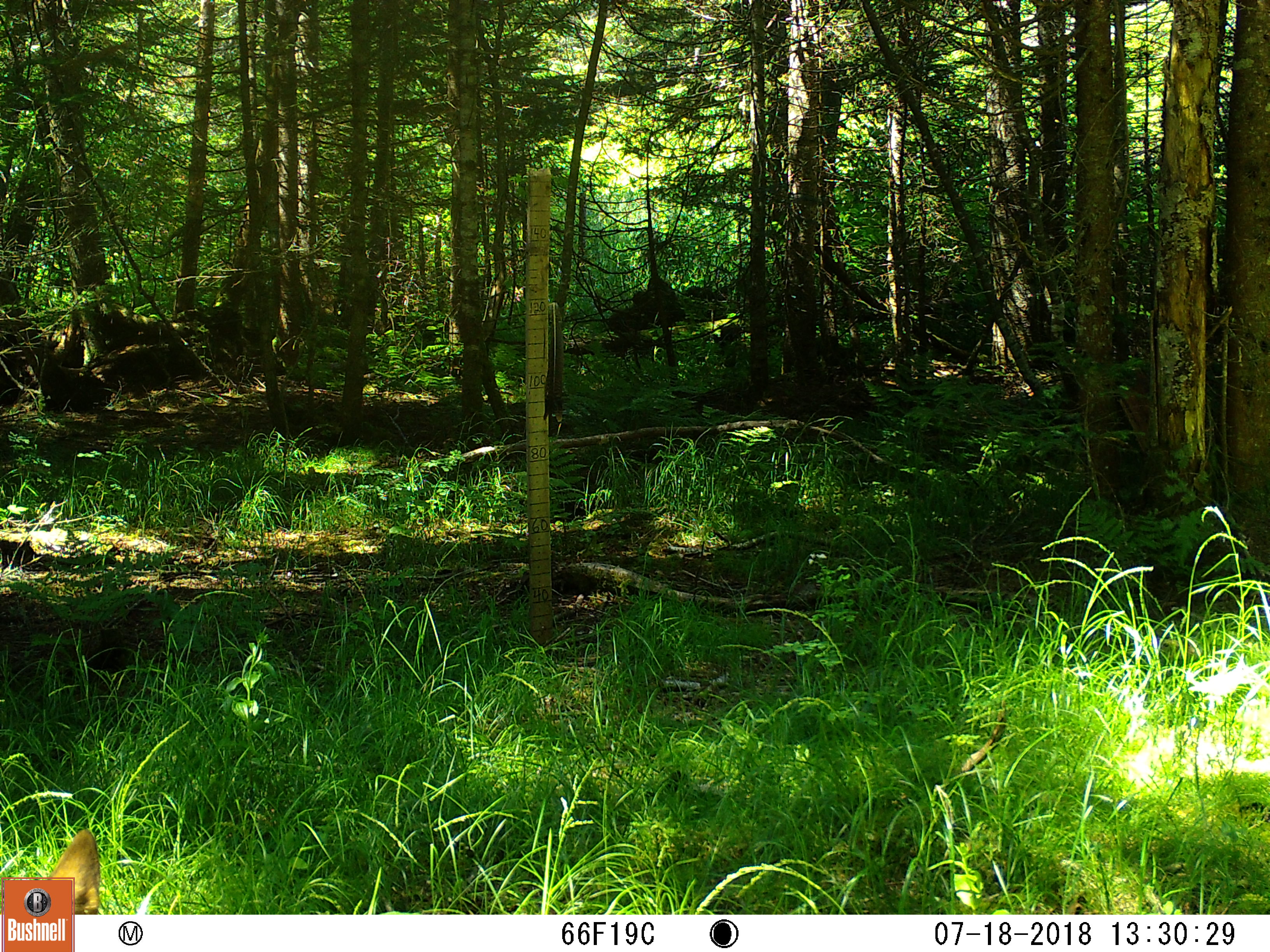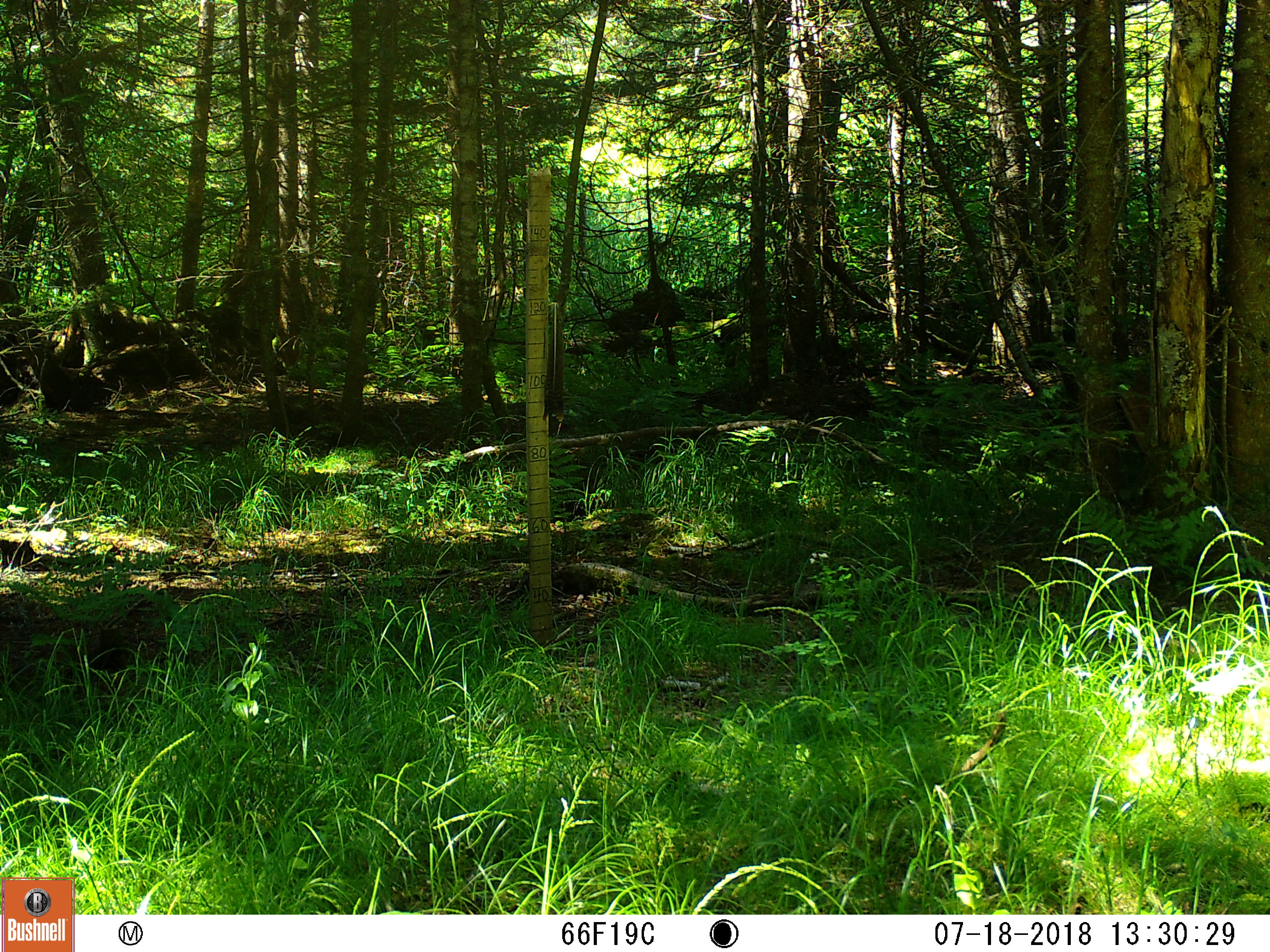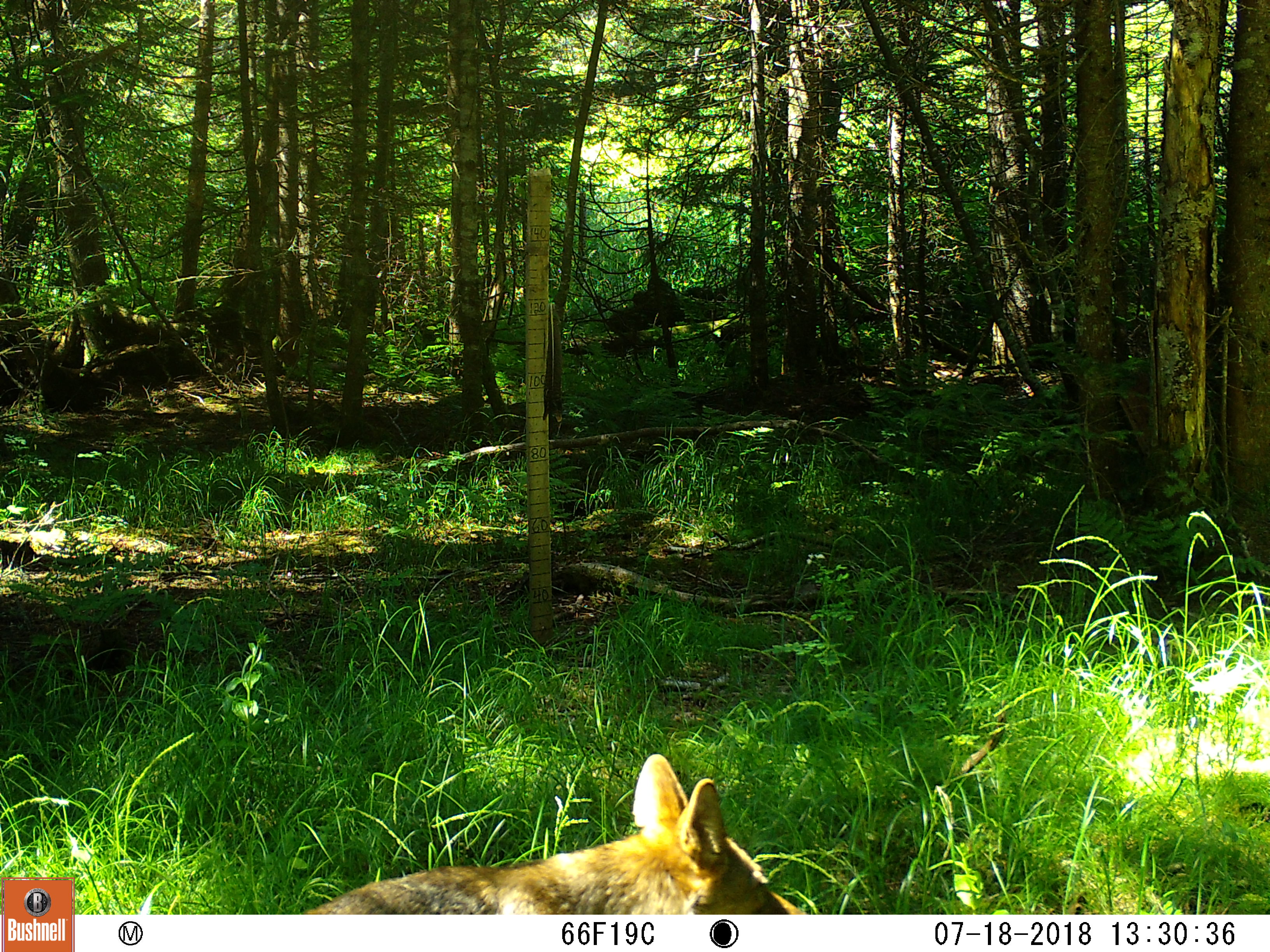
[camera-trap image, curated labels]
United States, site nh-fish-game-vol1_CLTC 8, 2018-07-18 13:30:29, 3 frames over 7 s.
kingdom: Animalia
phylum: Chordata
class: Mammalia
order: Carnivora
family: Canidae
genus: Canis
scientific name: Canis latrans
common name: coyote